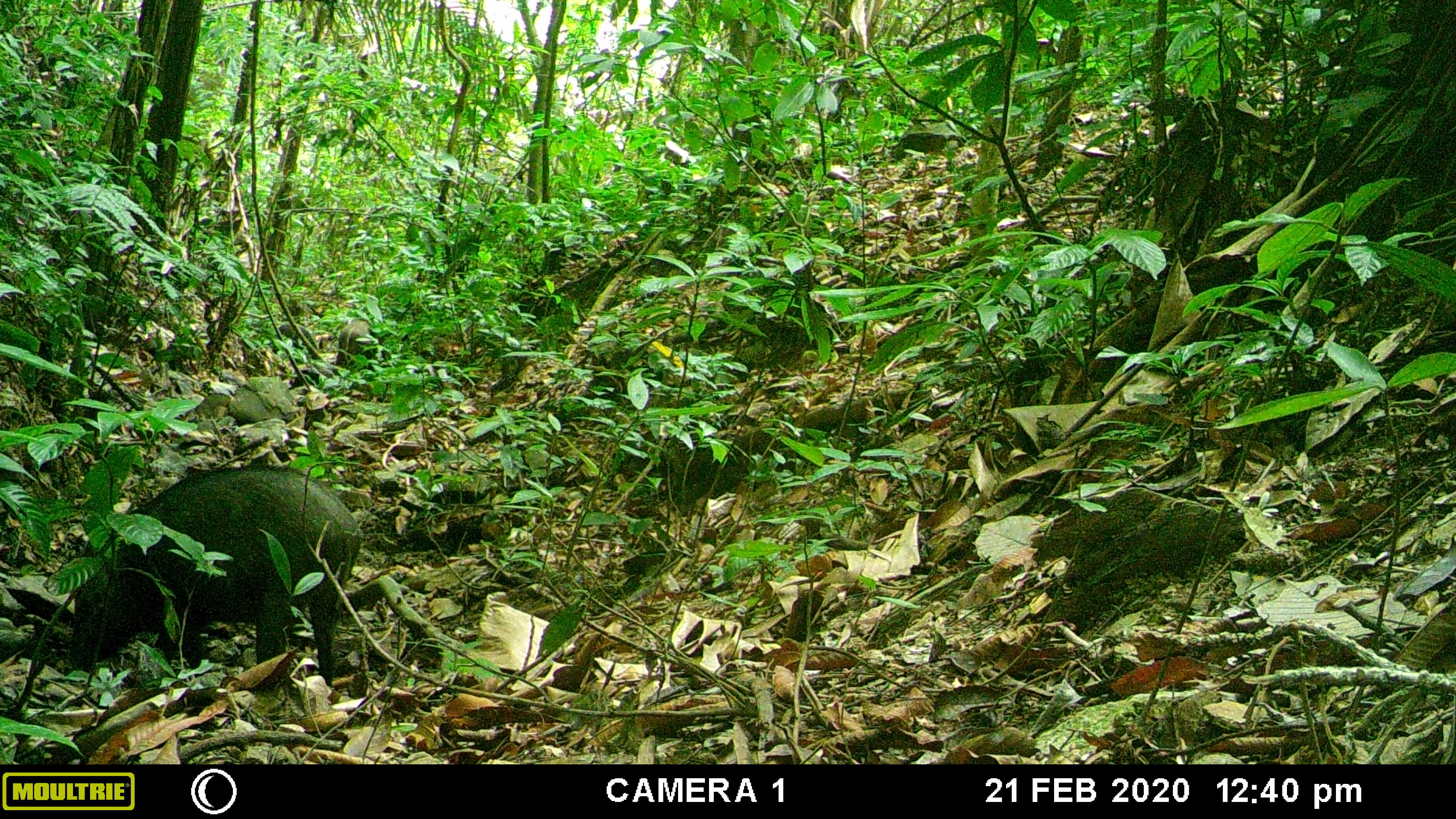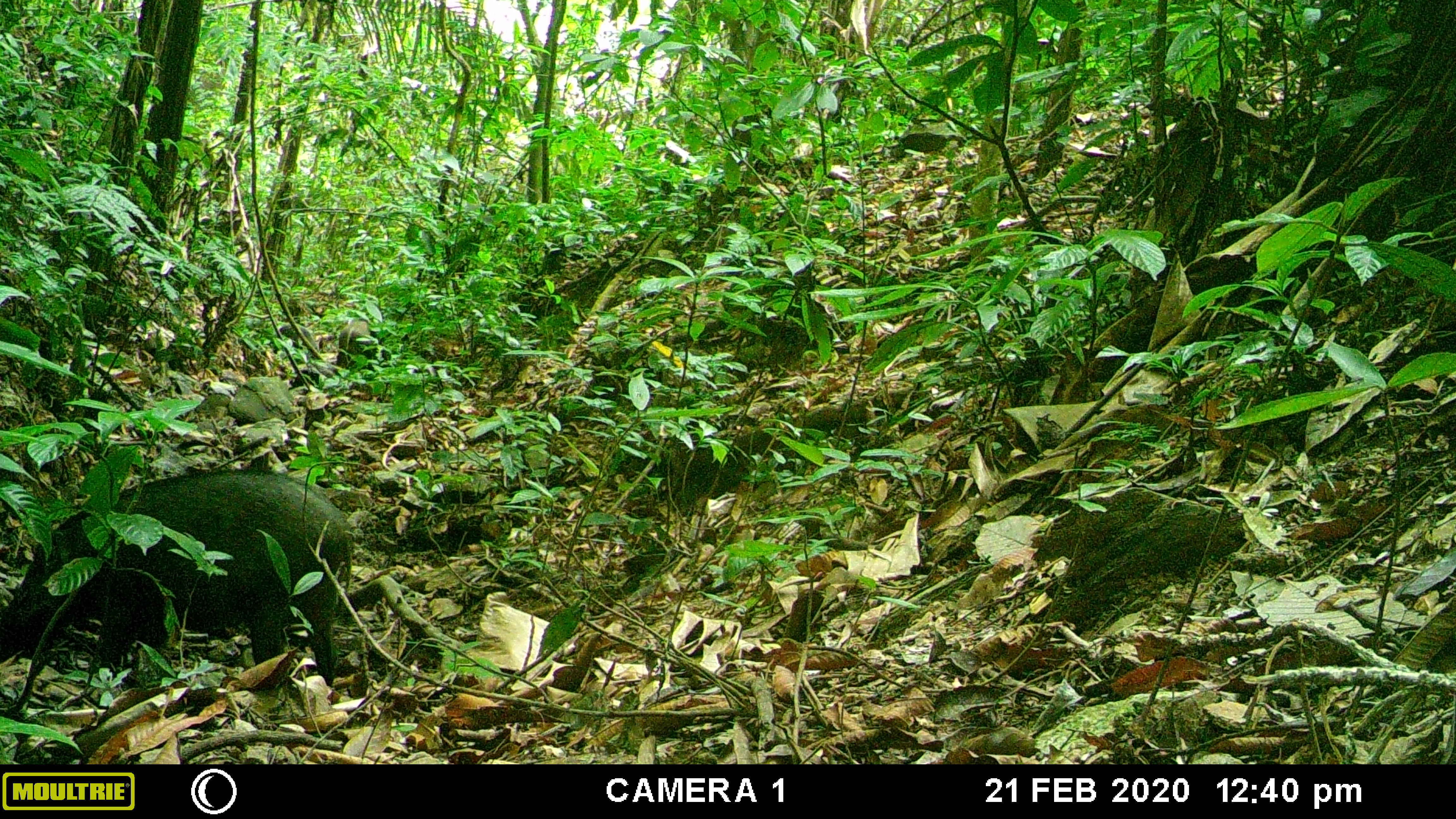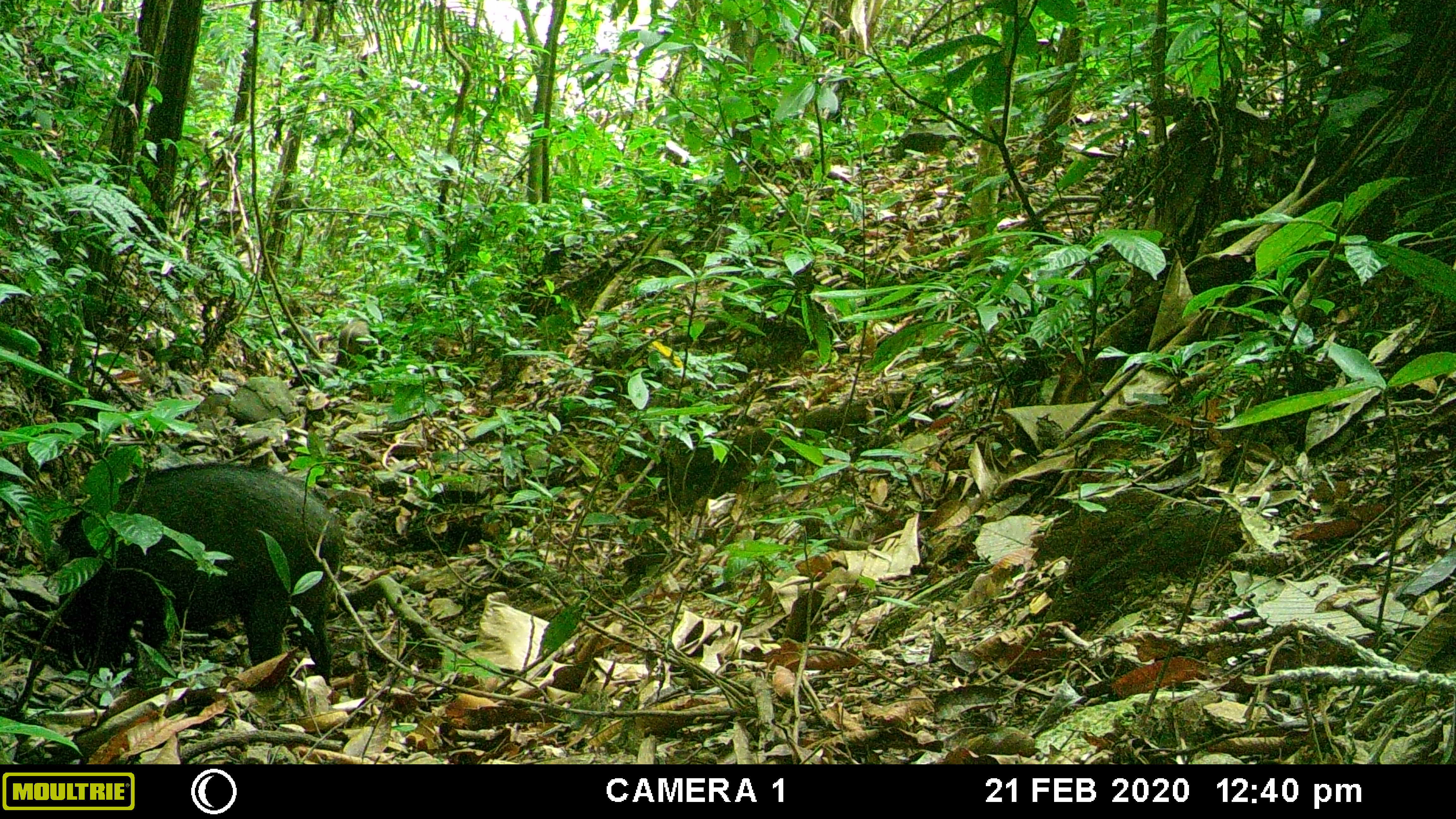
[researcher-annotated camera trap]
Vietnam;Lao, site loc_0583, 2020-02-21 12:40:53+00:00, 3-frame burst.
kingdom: Animalia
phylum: Chordata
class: Mammalia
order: Artiodactyla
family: Suidae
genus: Sus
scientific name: Sus scrofa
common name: eurasian wild pig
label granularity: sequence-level